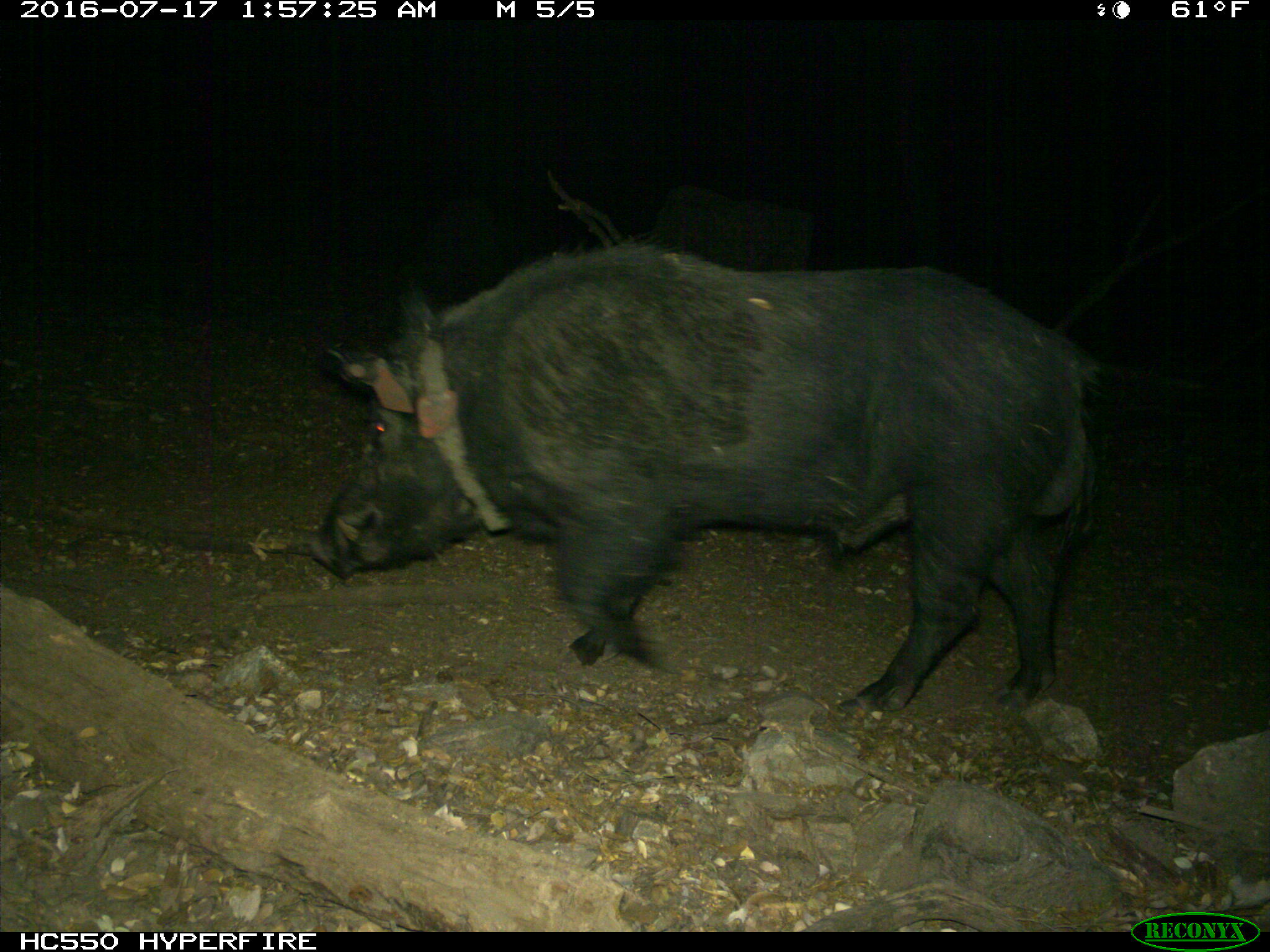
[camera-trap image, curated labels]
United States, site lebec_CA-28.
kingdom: Animalia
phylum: Chordata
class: Mammalia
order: Artiodactyla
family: Suidae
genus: Sus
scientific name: Sus scrofa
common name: wild boar